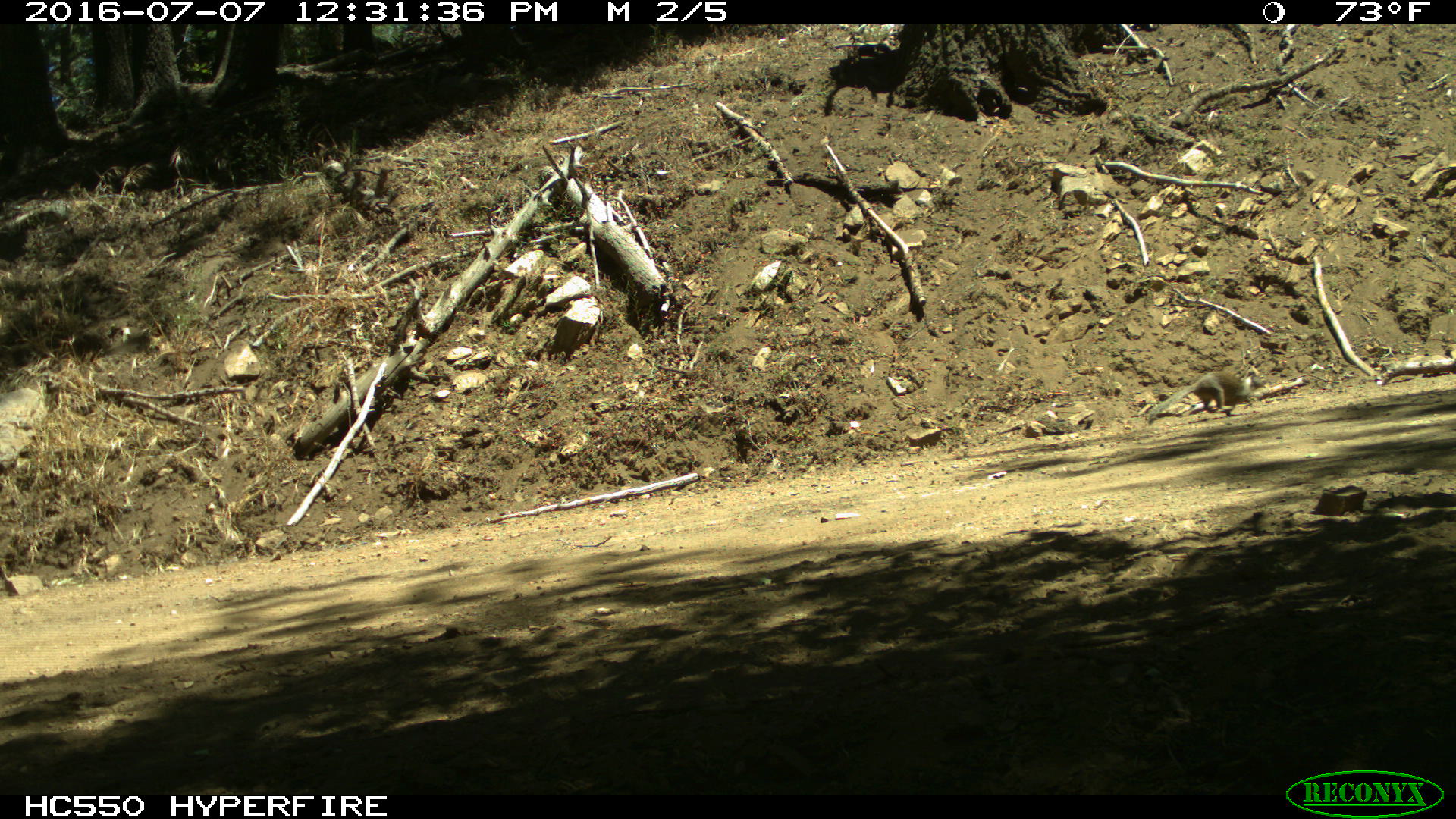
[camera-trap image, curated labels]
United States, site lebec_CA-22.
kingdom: Animalia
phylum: Chordata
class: Mammalia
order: Rodentia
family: Sciuridae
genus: Otospermophilus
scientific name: Otospermophilus beecheyi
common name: california ground squirrel